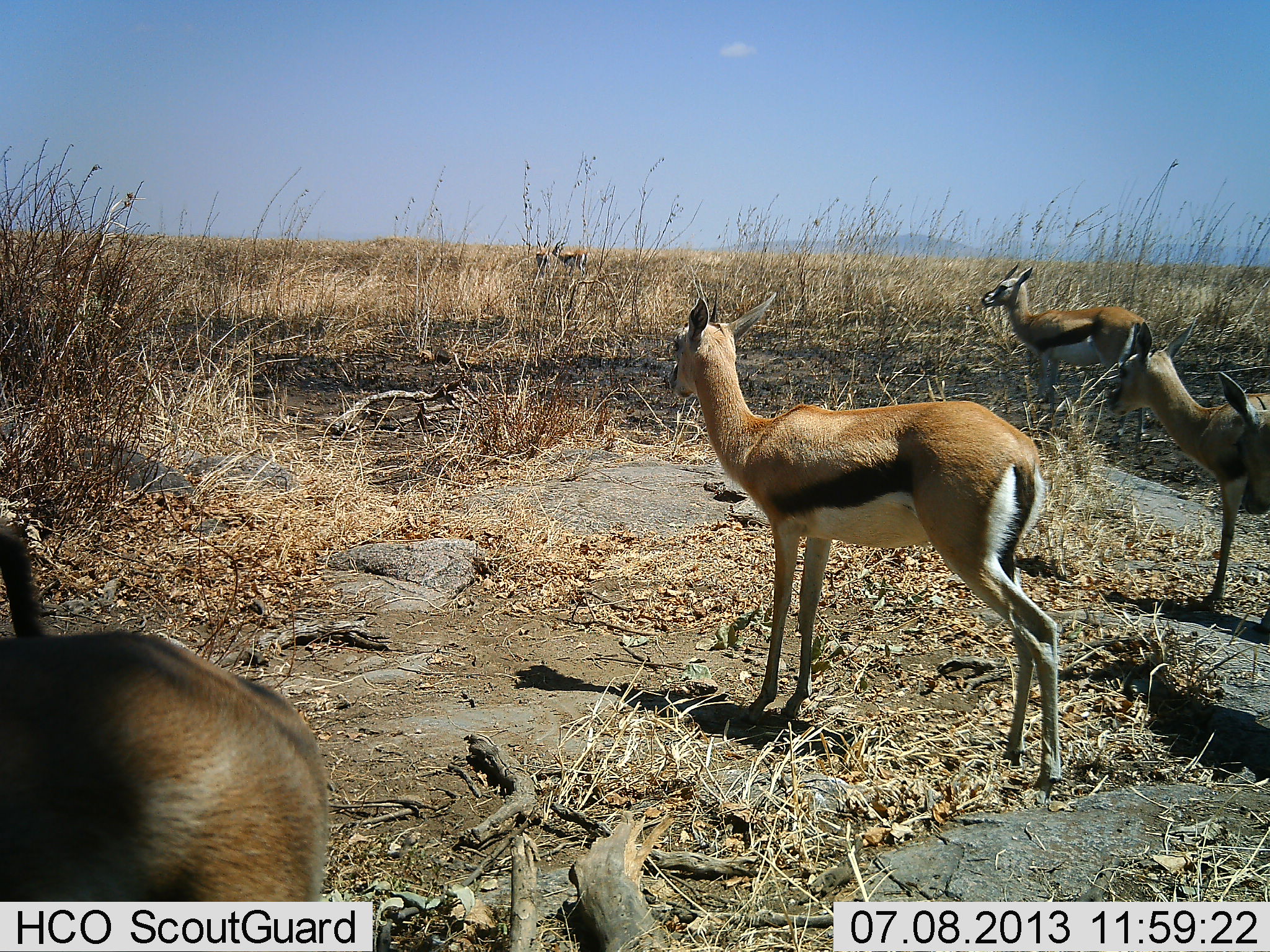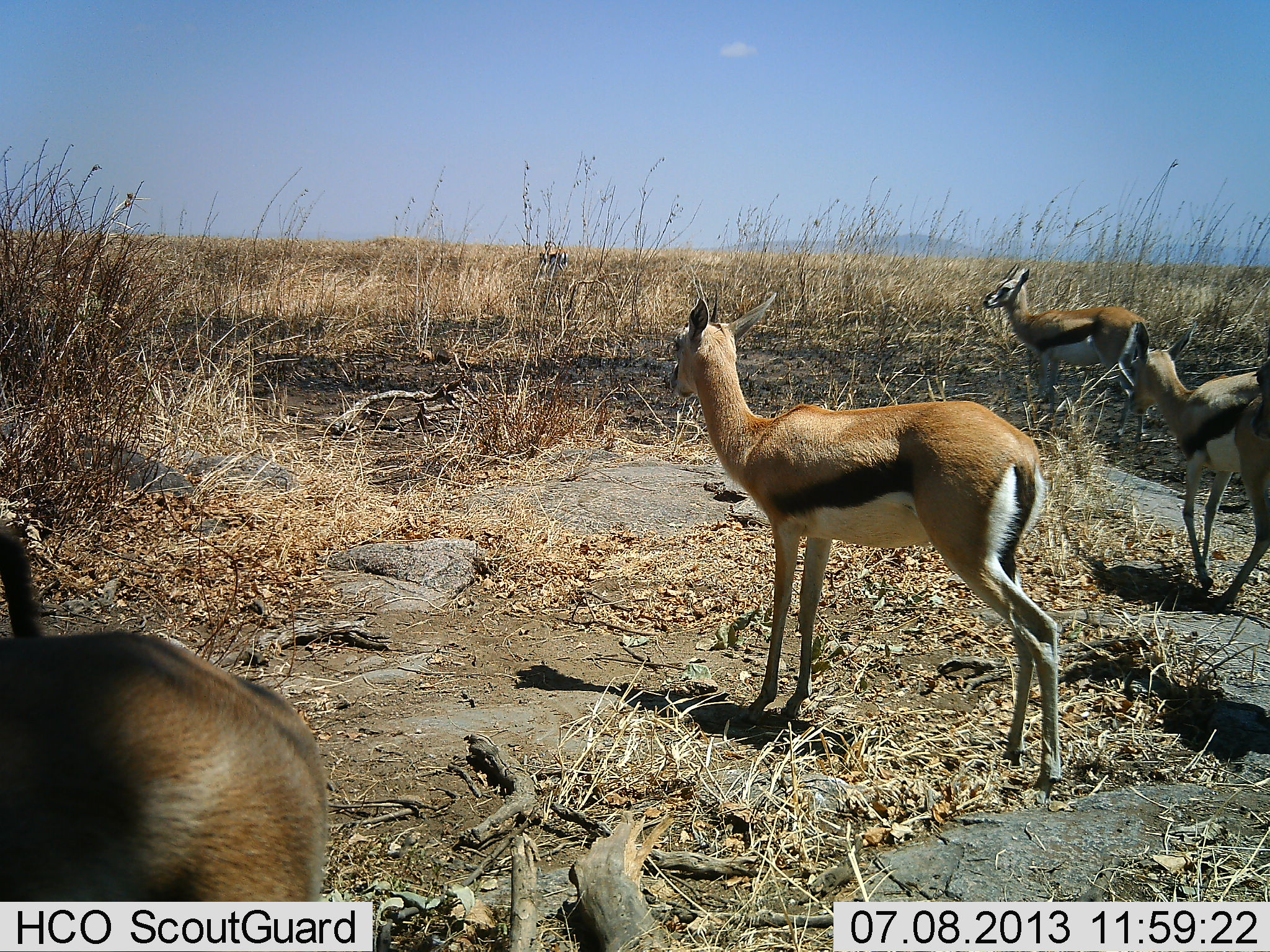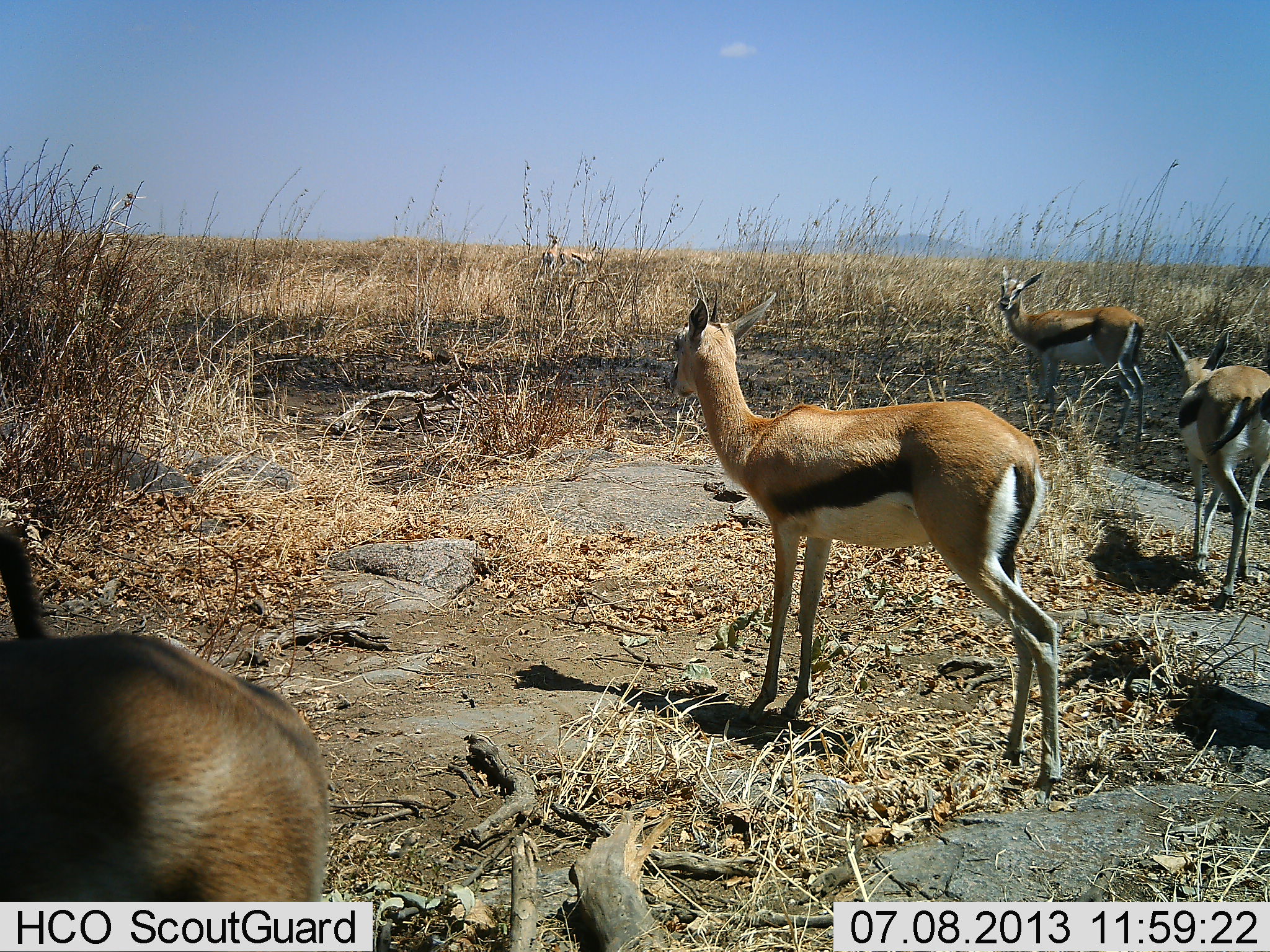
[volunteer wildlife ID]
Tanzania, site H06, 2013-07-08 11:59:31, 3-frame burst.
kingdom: Animalia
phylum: Chordata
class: Mammalia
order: Artiodactyla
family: Bovidae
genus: Eudorcas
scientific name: Eudorcas thomsonii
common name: thomson's gazelle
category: gazellethomsons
Gazellethomsons (thomson's gazelle) (Eudorcas thomsonii), count 7. Behavior (volunteer vote fractions): standing 80%, resting 10%, moving 50%, interacting 20%. Young present (vote fraction): 20%. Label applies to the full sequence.